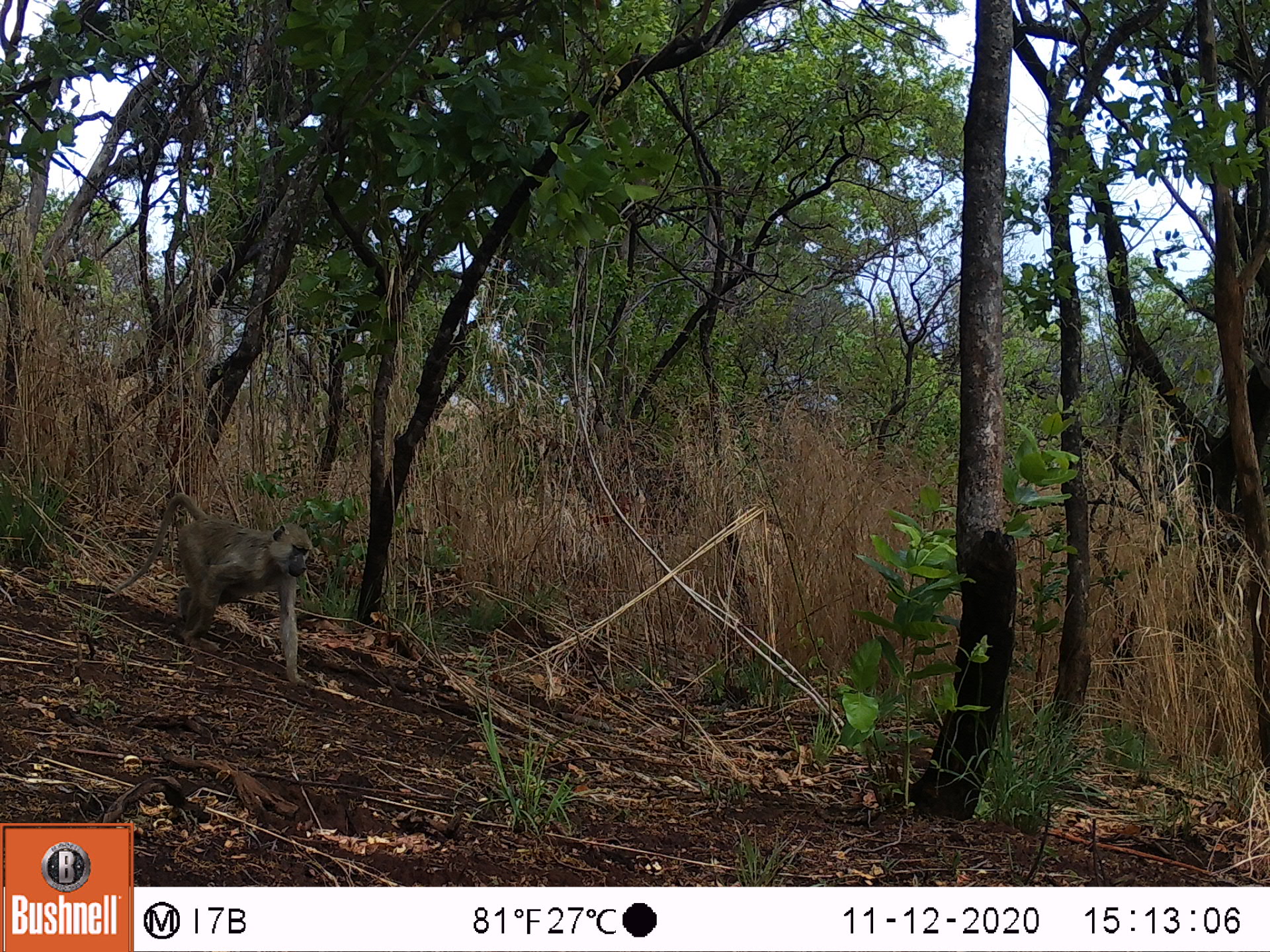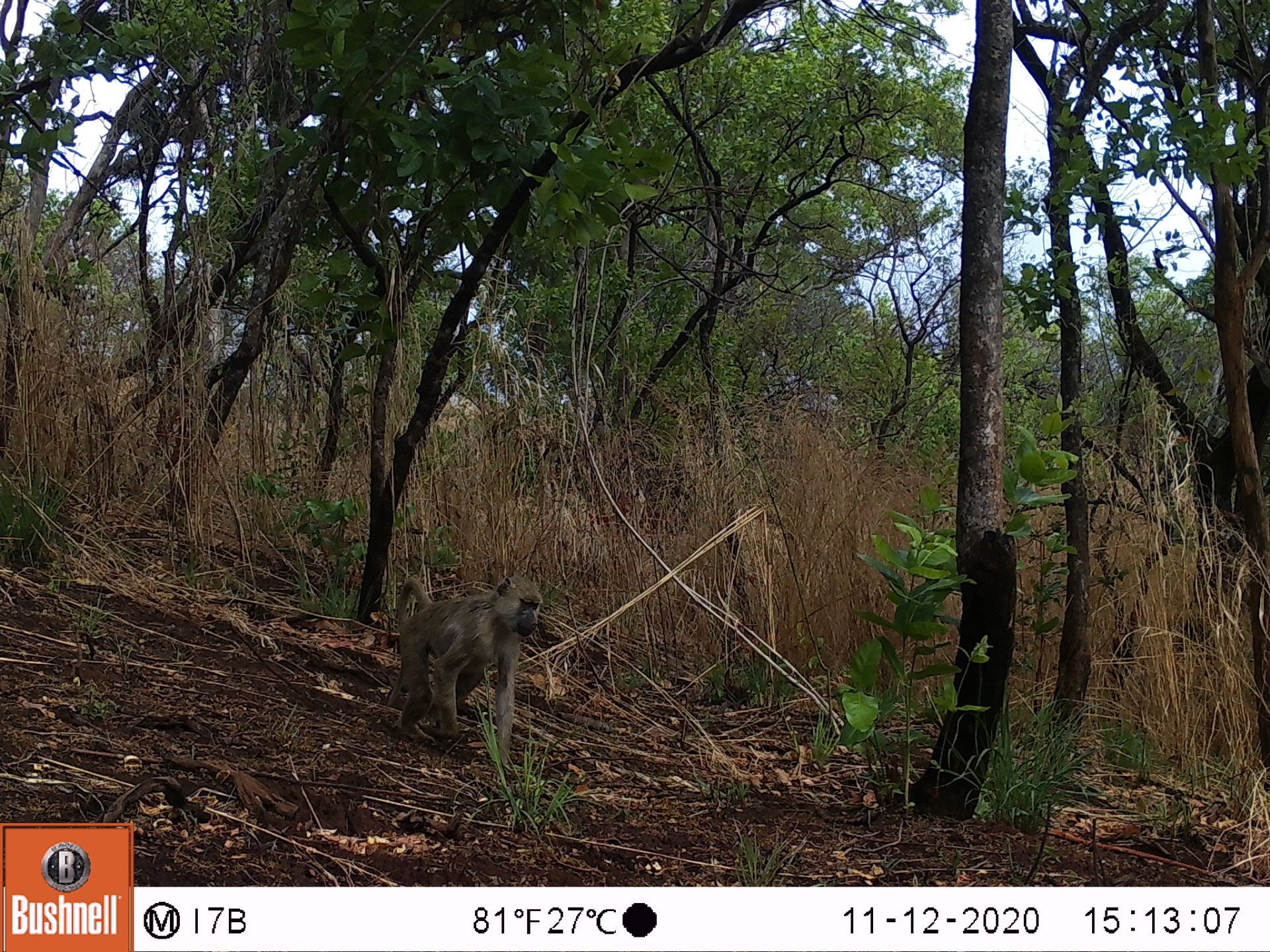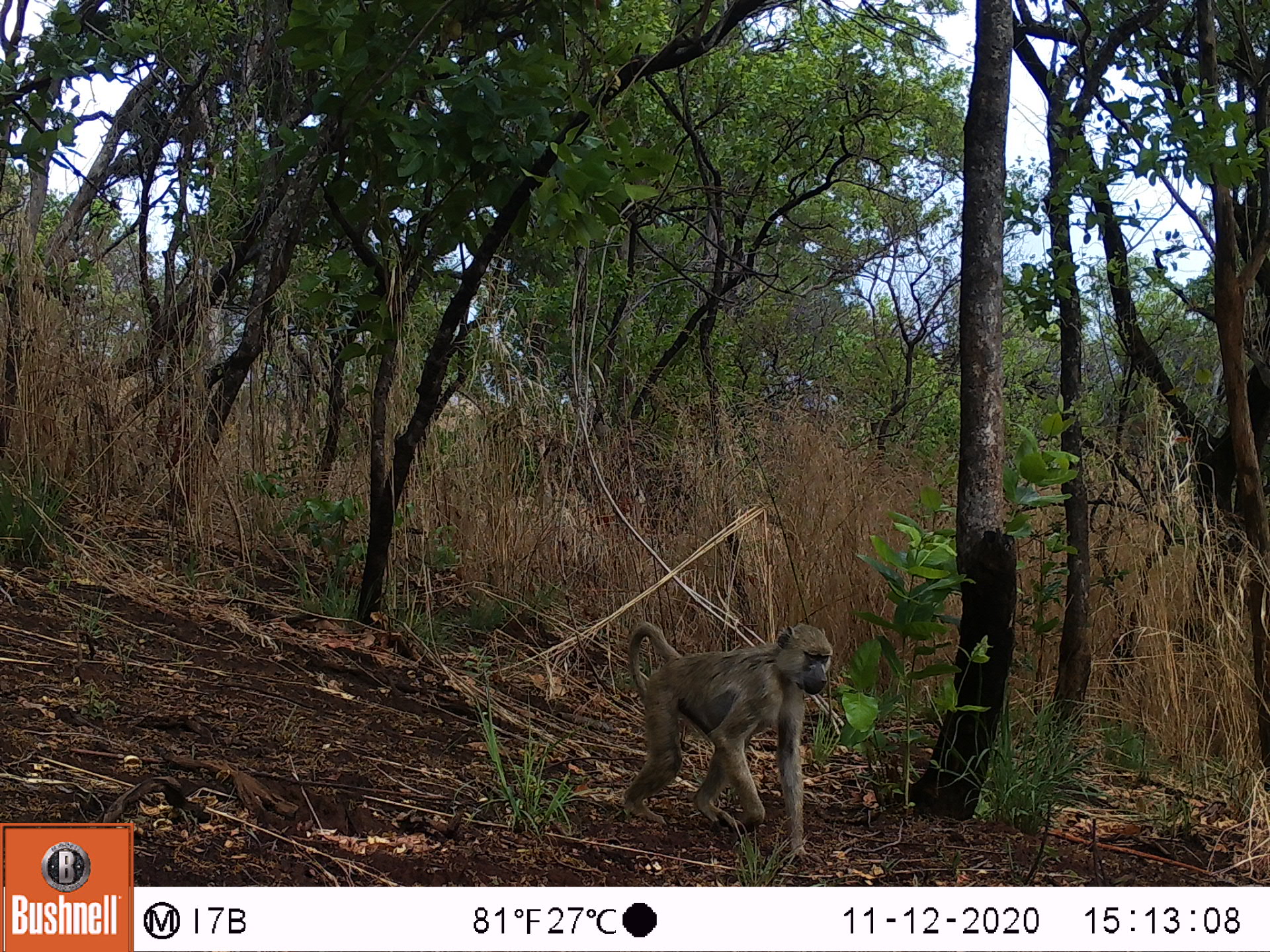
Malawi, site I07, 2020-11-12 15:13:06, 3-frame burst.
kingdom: Animalia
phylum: Chordata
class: Mammalia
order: Primates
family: Cercopithecidae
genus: Papio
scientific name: Papio cynocephalus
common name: yellow baboon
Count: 1.